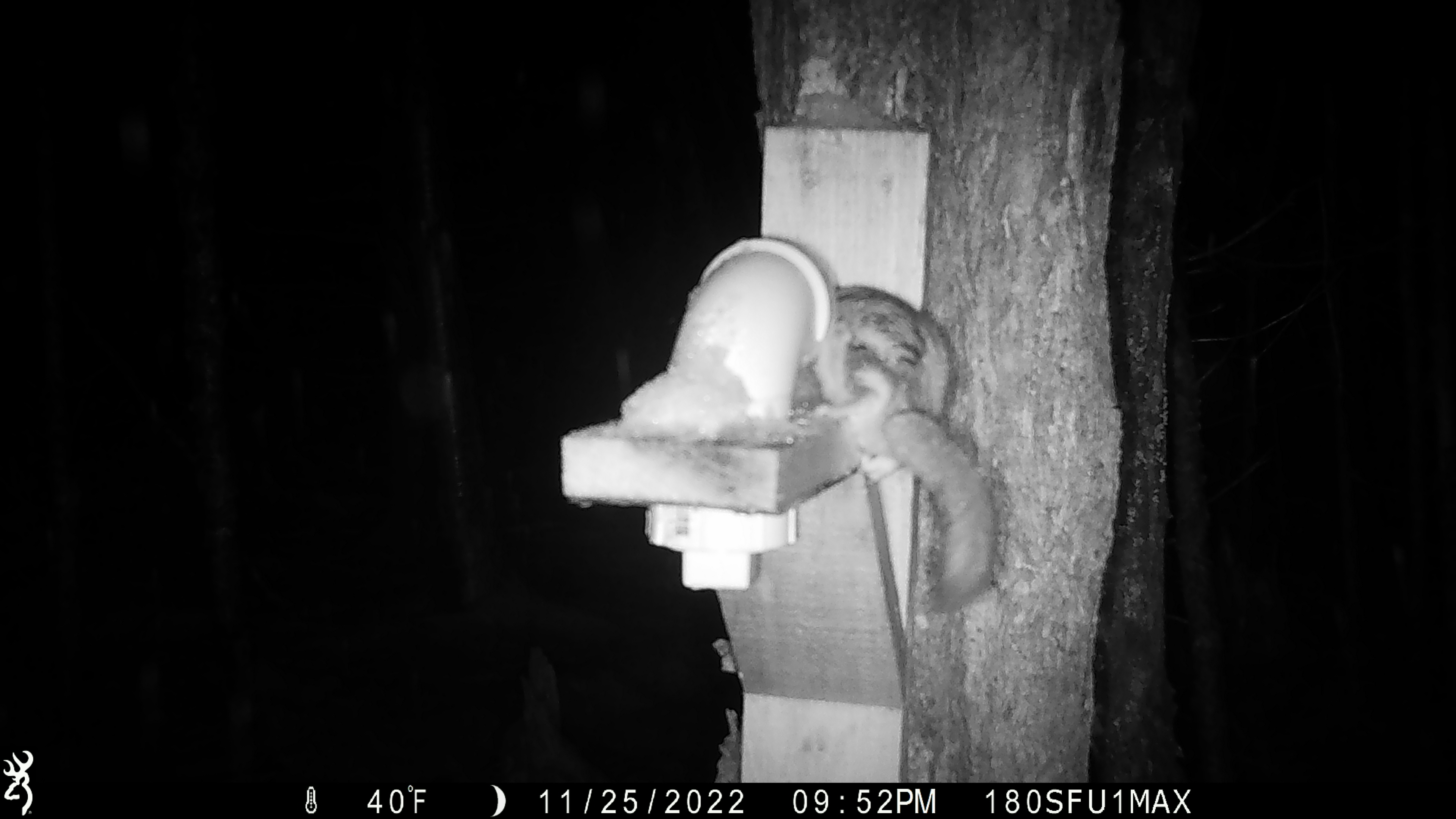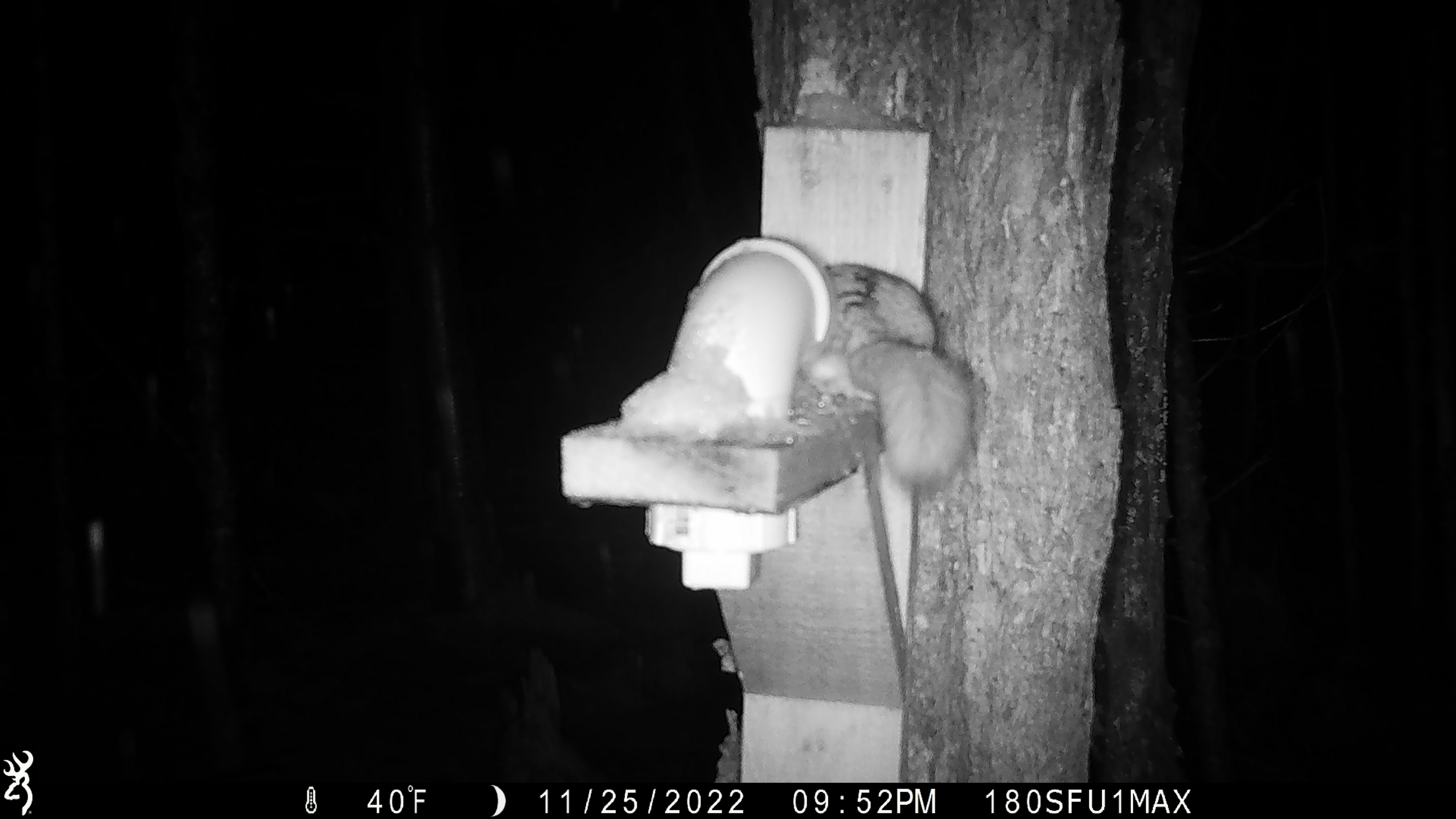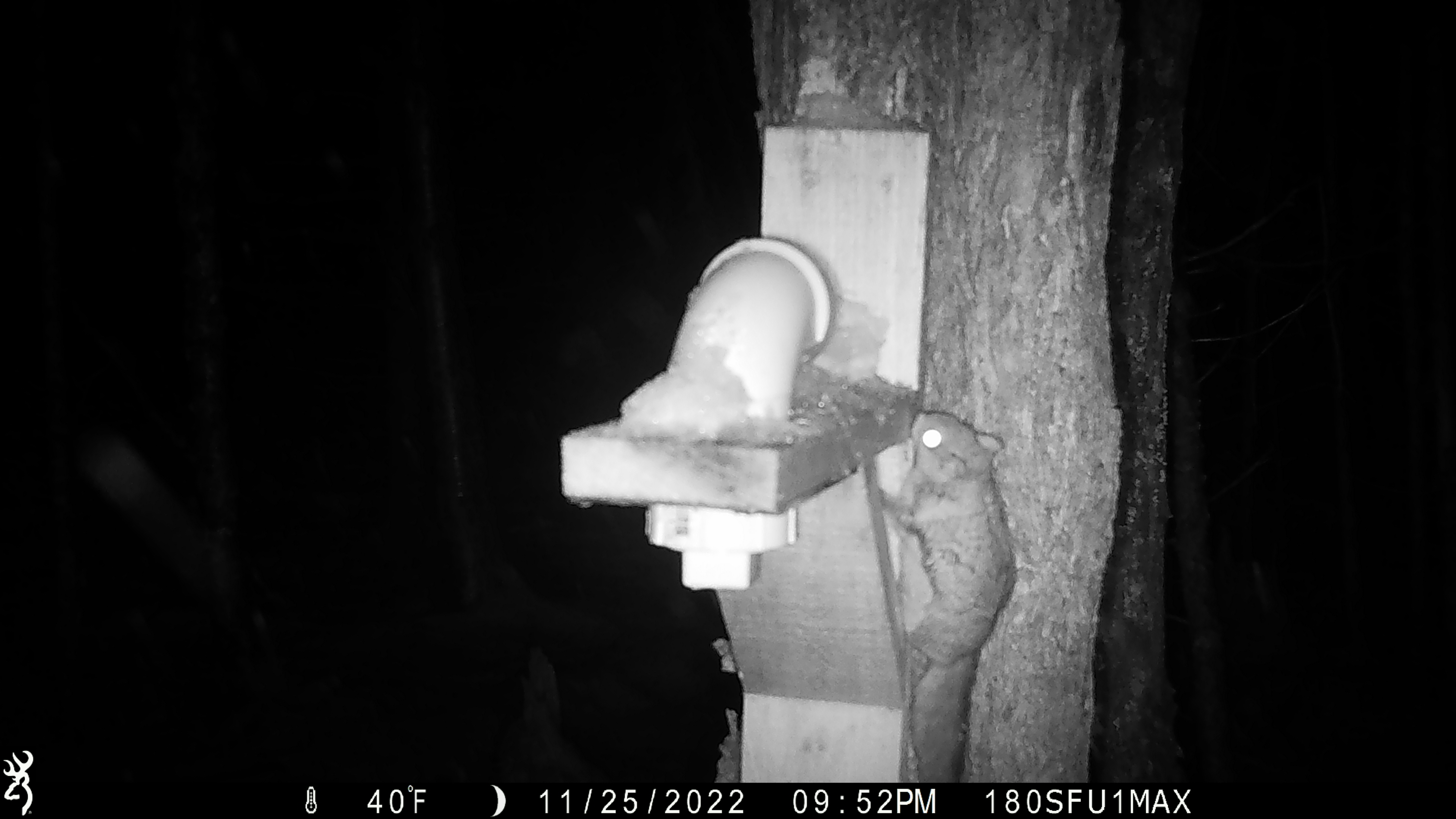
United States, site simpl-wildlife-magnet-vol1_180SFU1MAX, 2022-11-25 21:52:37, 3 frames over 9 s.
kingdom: Animalia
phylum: Chordata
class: Mammalia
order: Rodentia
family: Sciuridae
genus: Glaucomys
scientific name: Glaucomys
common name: flying squirrel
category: flying squirrel sp.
Flying squirrel sp. (flying squirrel) (Glaucomys).